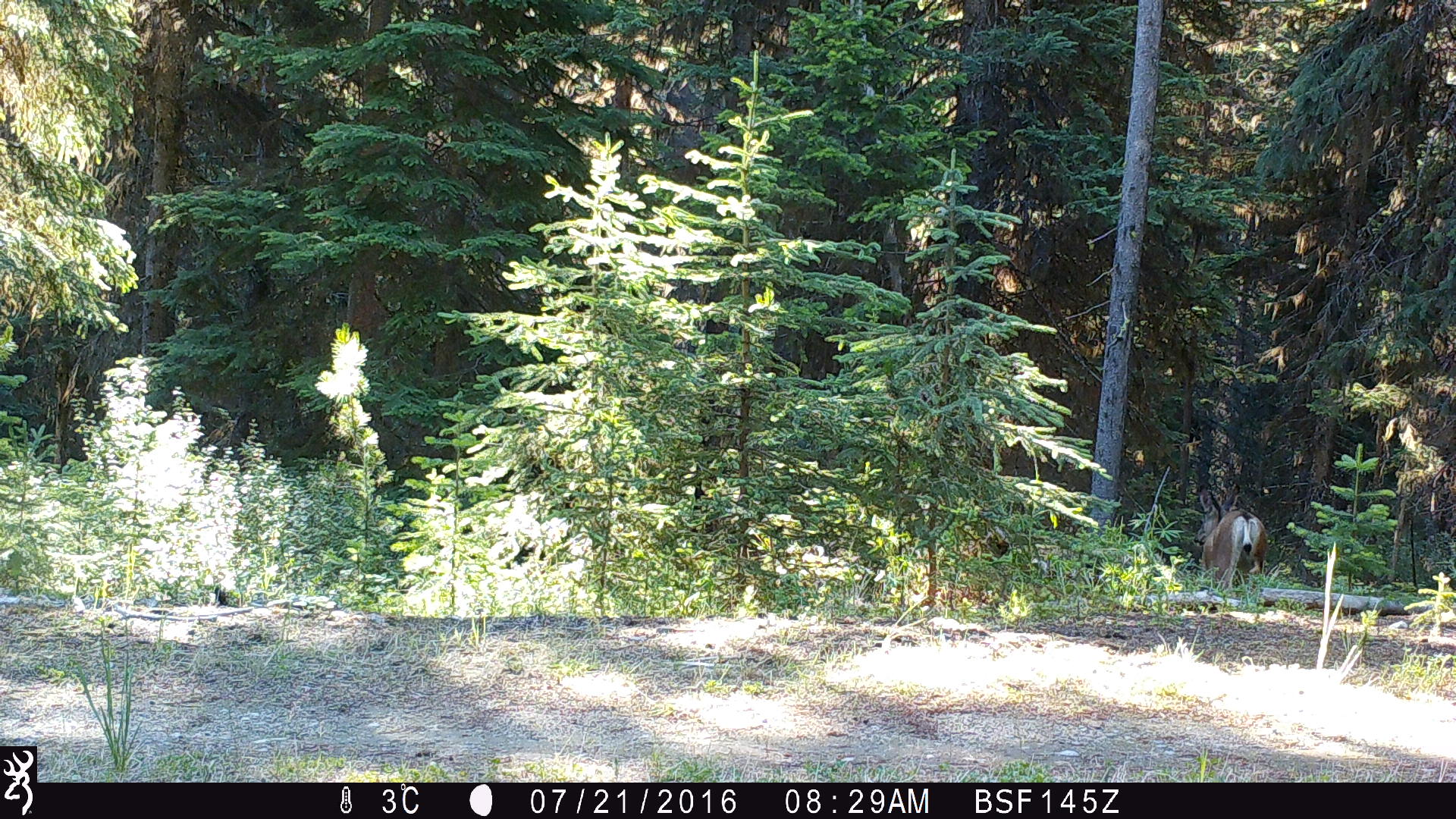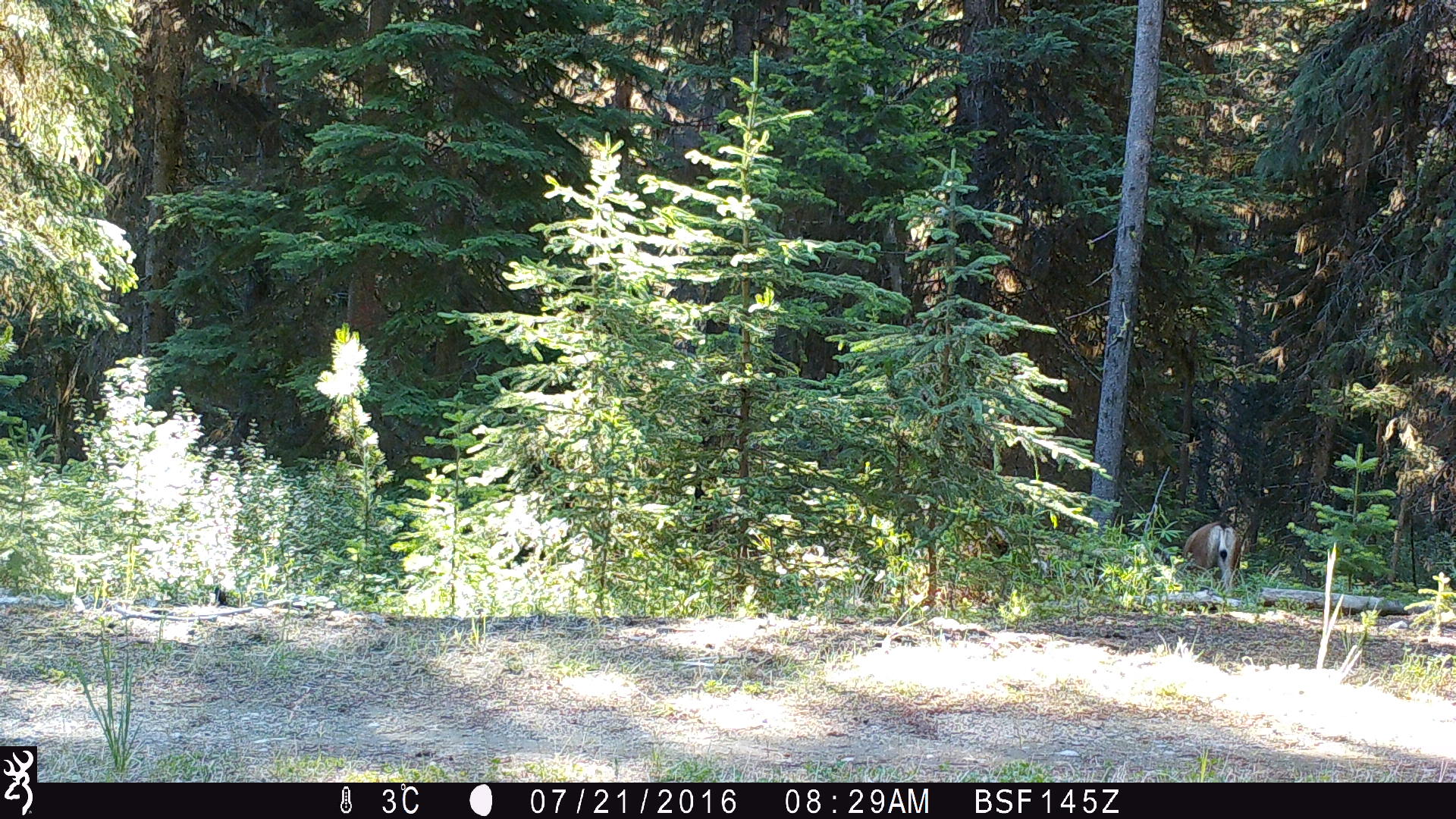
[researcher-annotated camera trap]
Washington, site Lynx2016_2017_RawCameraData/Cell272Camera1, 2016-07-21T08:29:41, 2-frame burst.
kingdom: Animalia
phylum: Chordata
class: Mammalia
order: Artiodactyla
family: Cervidae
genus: Odocoileus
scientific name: Odocoileus hemionus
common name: mule deer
Odocoileus hemionus (mule deer). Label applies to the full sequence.